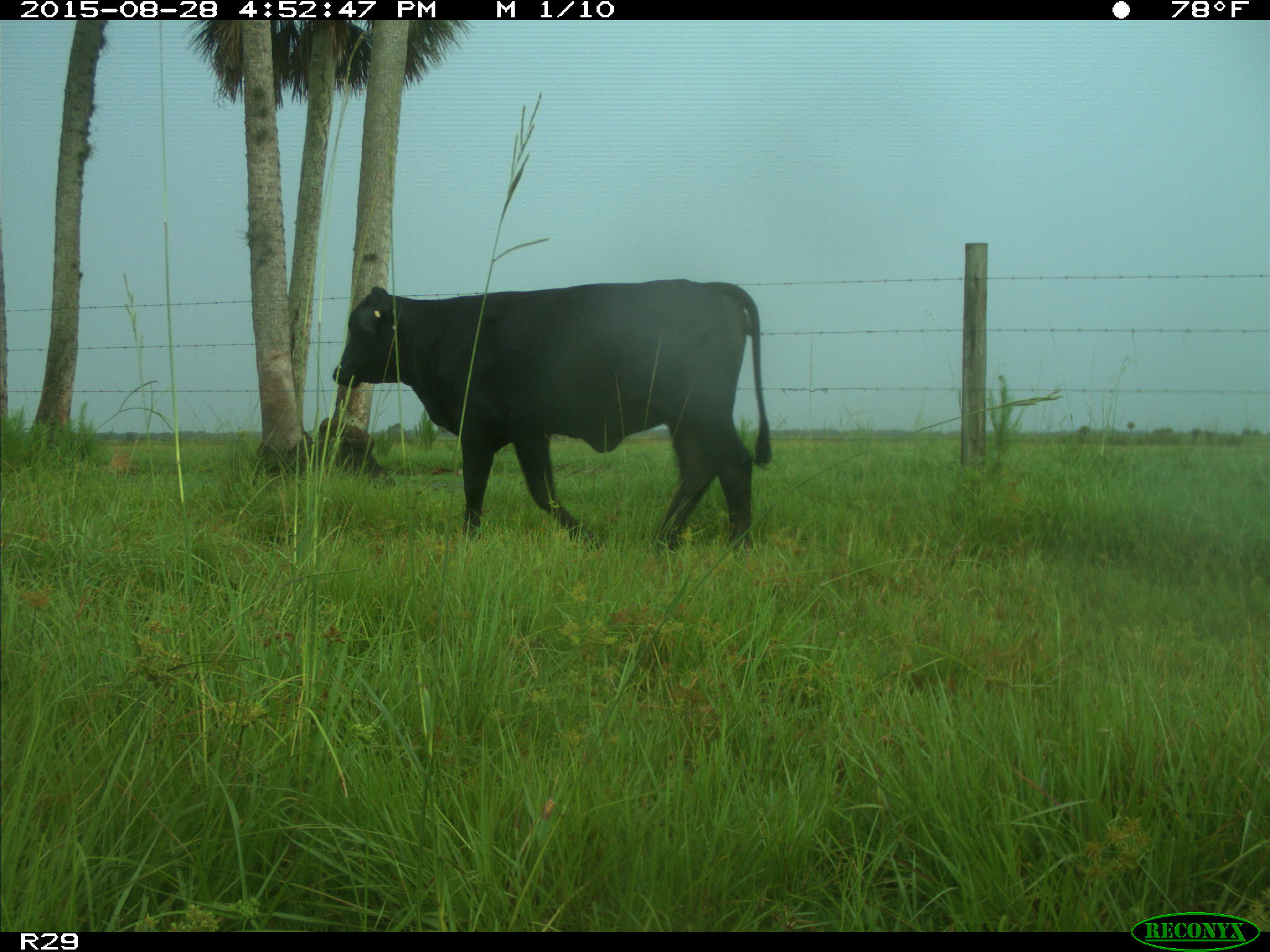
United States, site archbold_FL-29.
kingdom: Animalia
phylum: Chordata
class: Mammalia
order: Artiodactyla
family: Bovidae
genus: Bos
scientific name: Bos taurus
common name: domestic cow